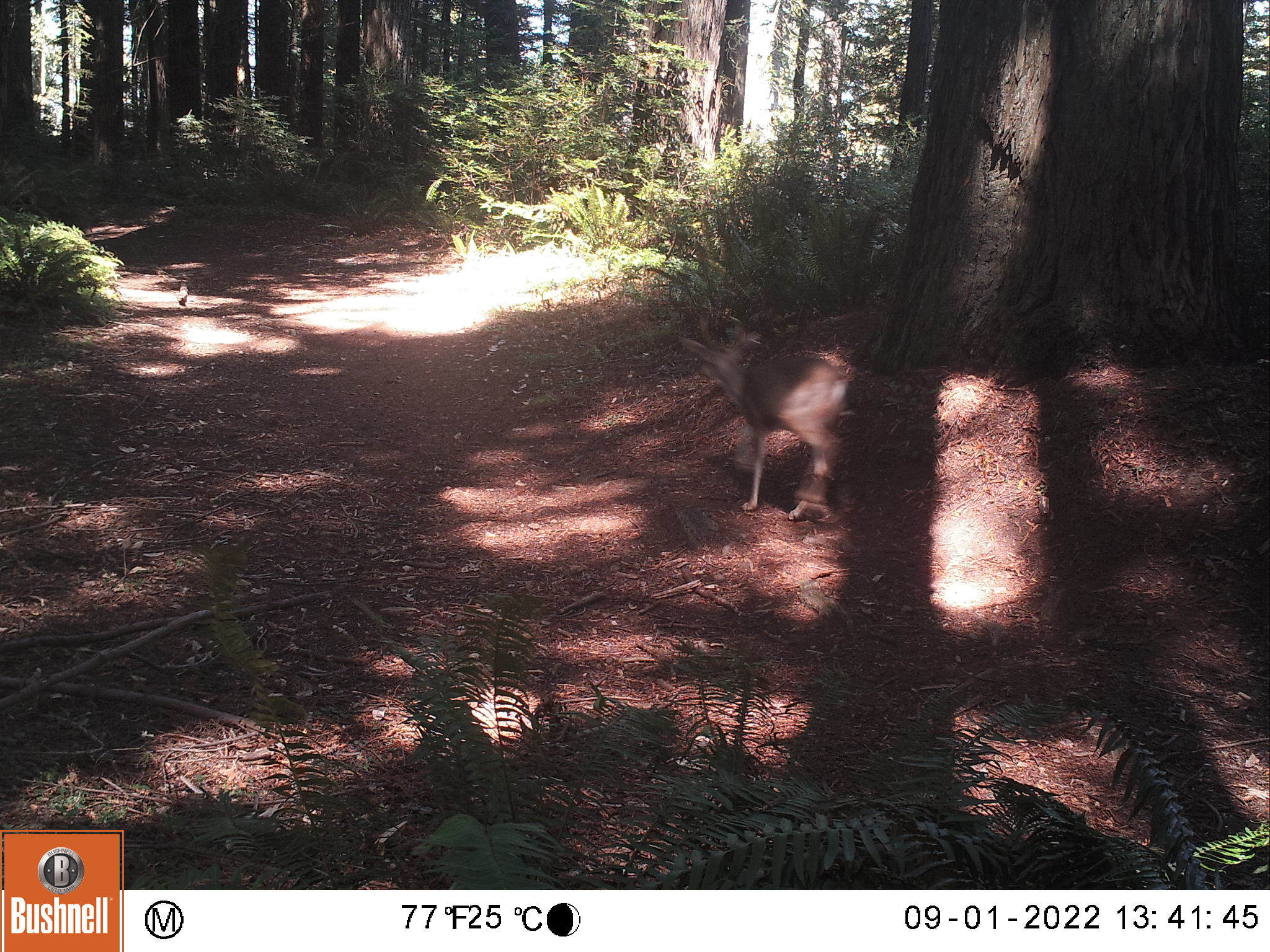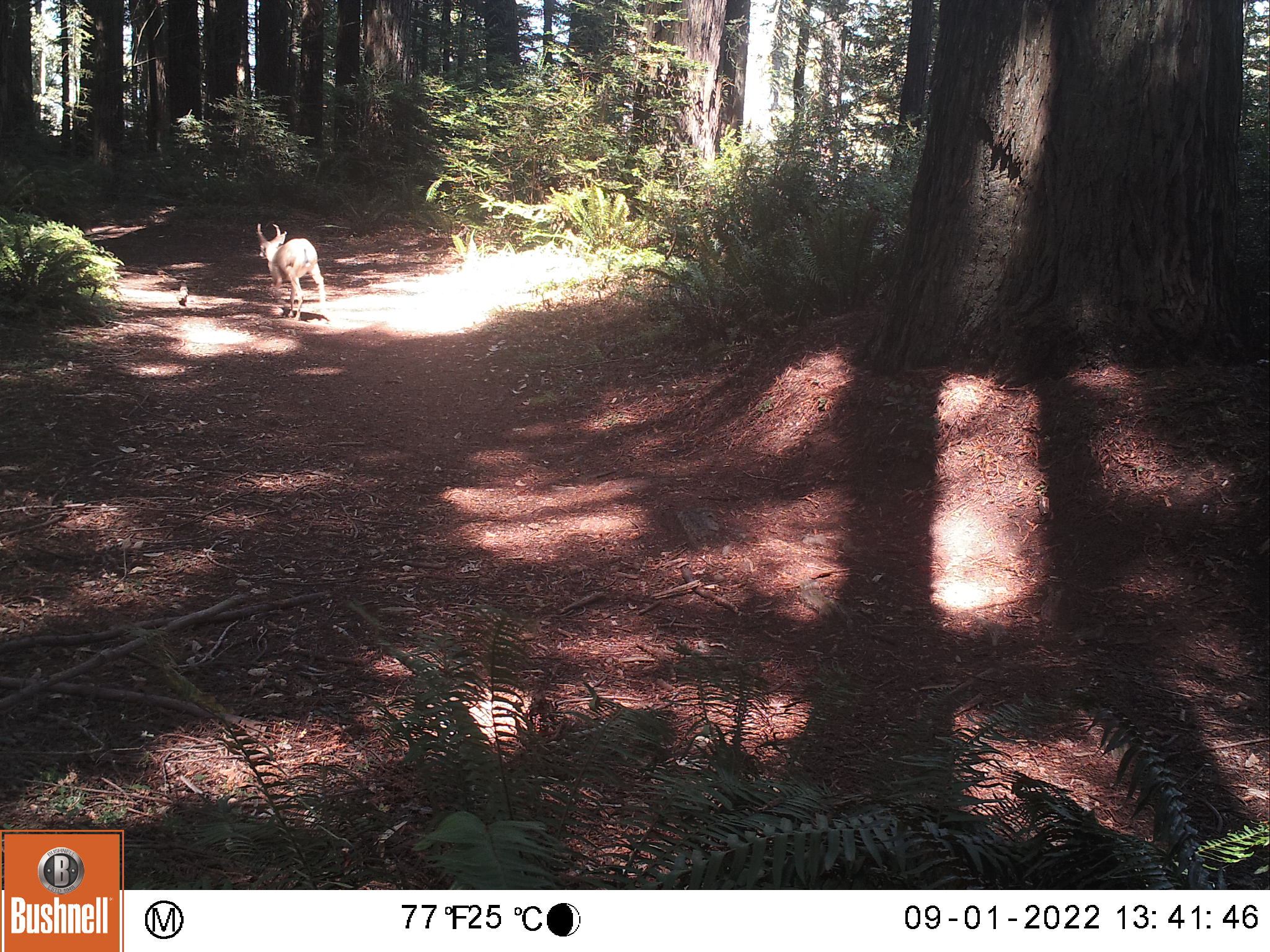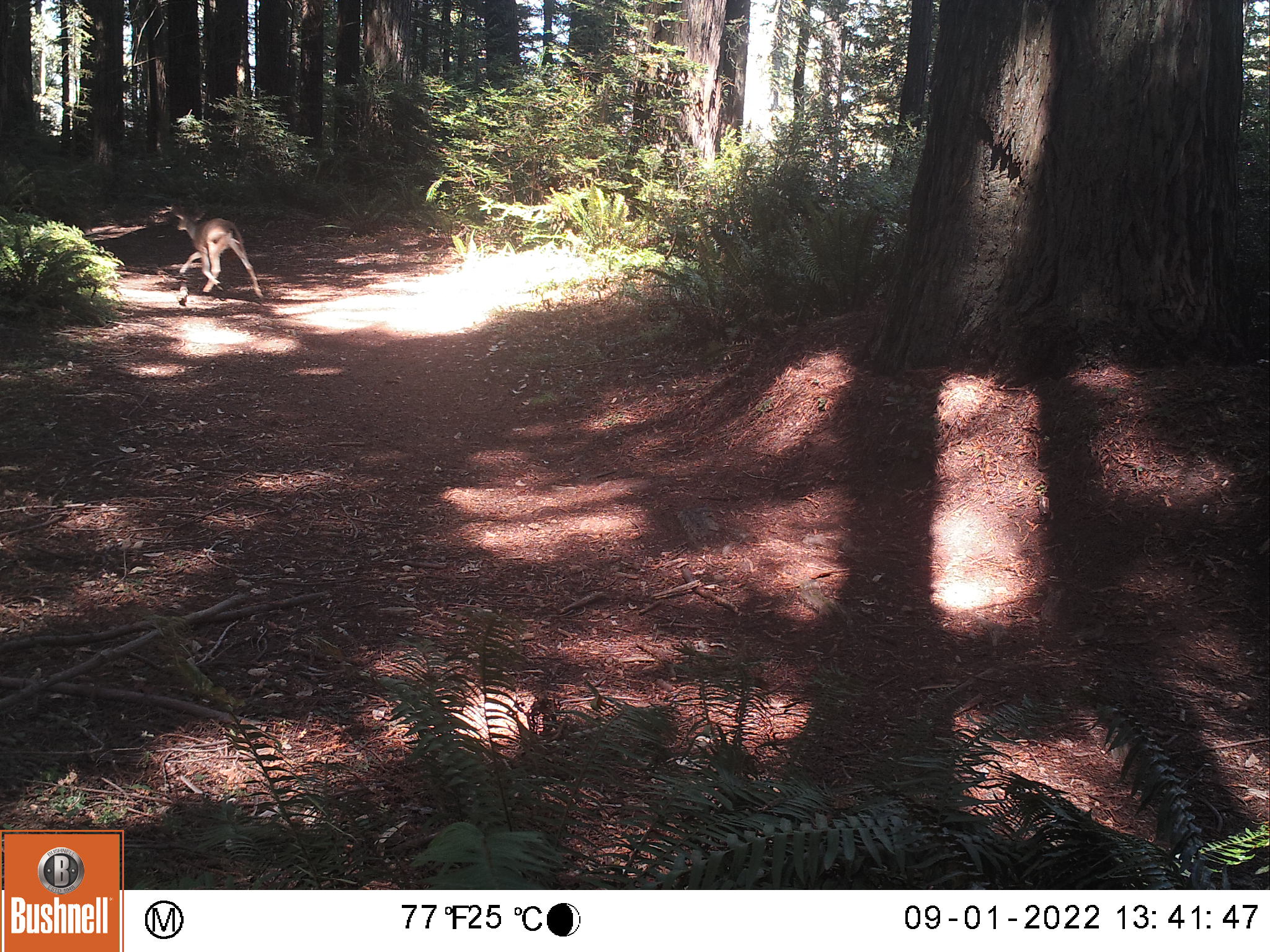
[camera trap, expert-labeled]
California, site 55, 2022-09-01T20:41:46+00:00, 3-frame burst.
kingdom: Animalia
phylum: Chordata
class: Mammalia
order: Artiodactyla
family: Cervidae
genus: Odocoileus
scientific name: Odocoileus hemionus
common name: mule deer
Mule deer (Odocoileus hemionus).